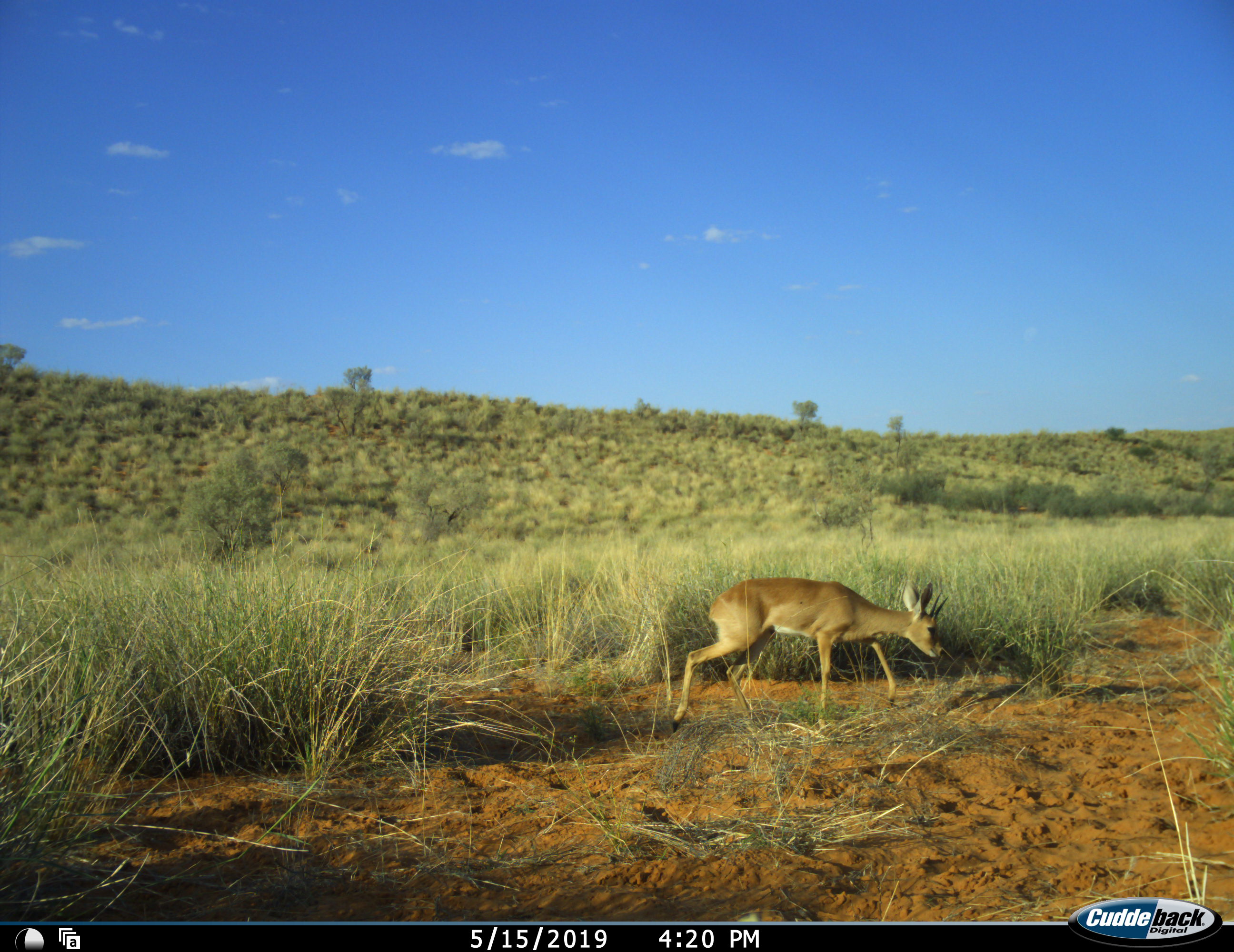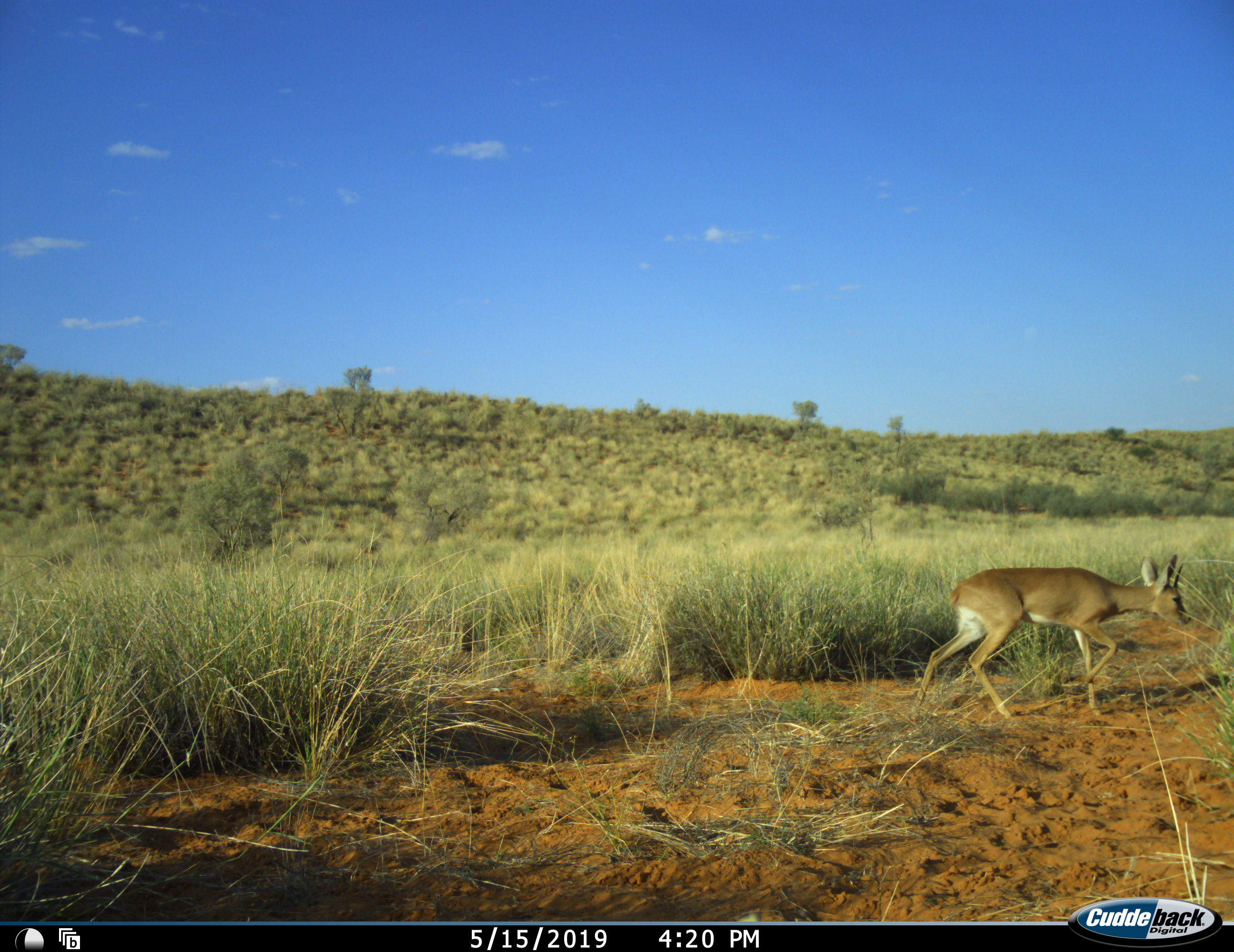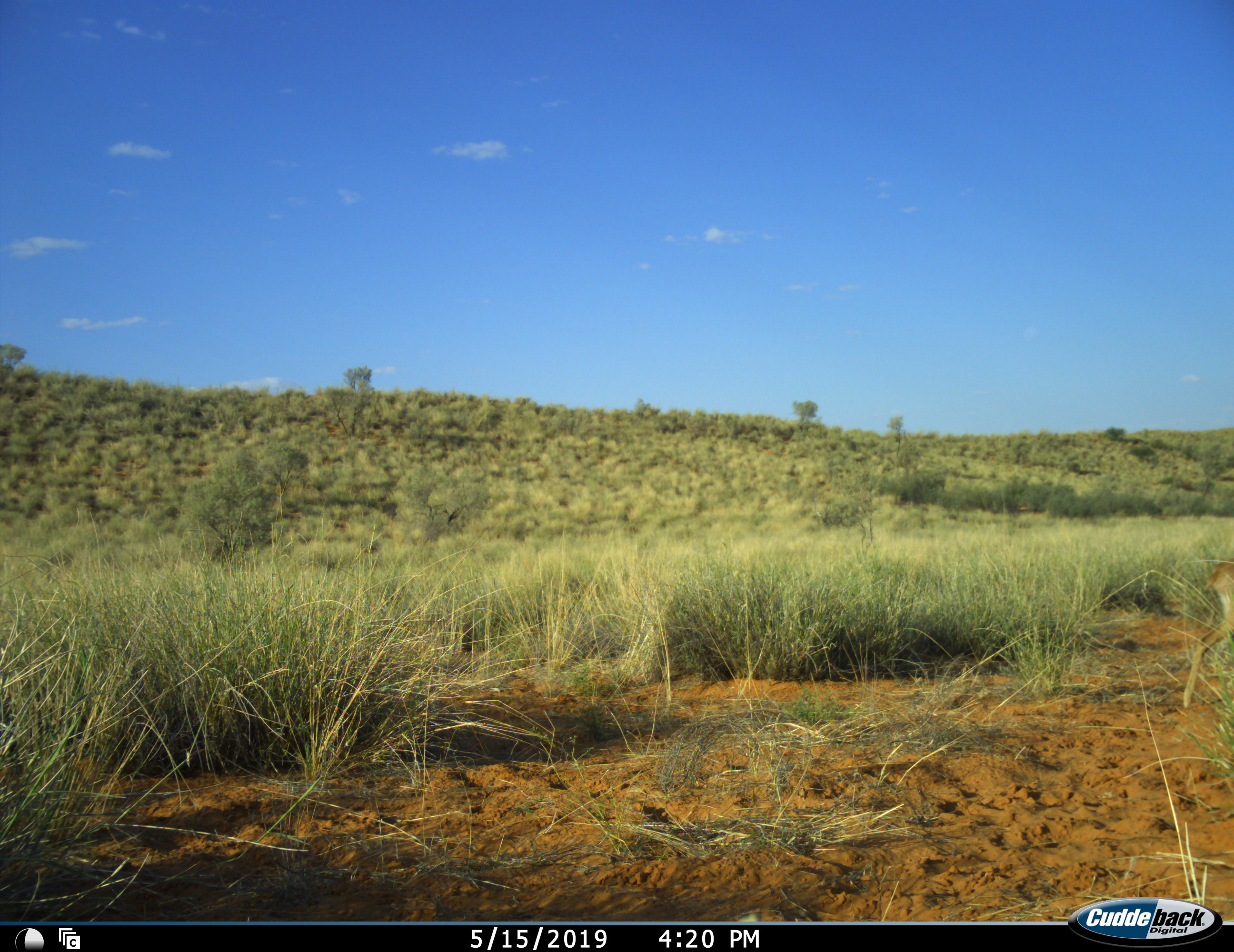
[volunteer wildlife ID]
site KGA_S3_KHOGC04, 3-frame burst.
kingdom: Animalia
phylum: Chordata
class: Mammalia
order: Artiodactyla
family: Bovidae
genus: Raphicerus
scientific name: Raphicerus campestris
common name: steenbok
Steenbok (Raphicerus campestris), count 1. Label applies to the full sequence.